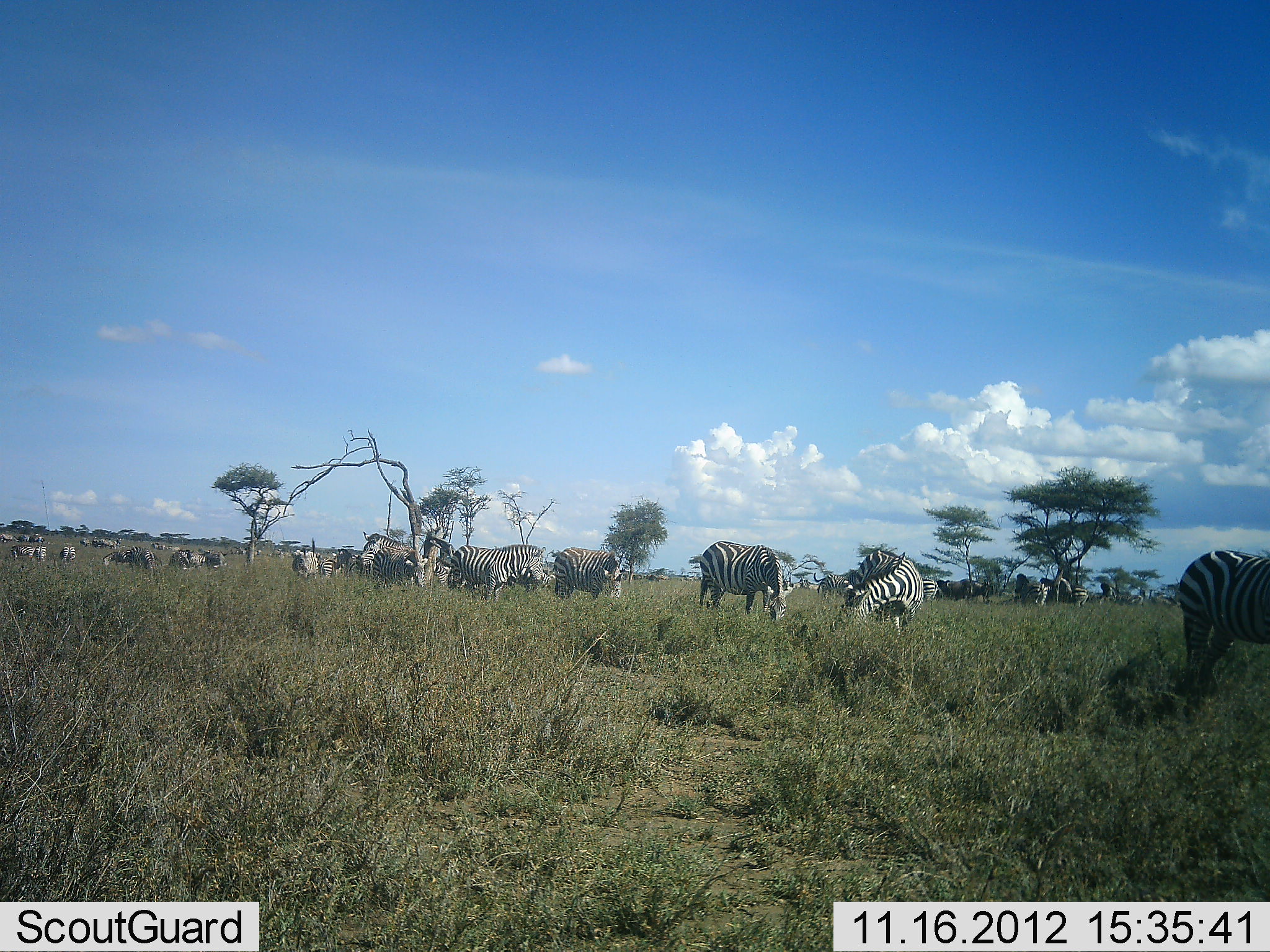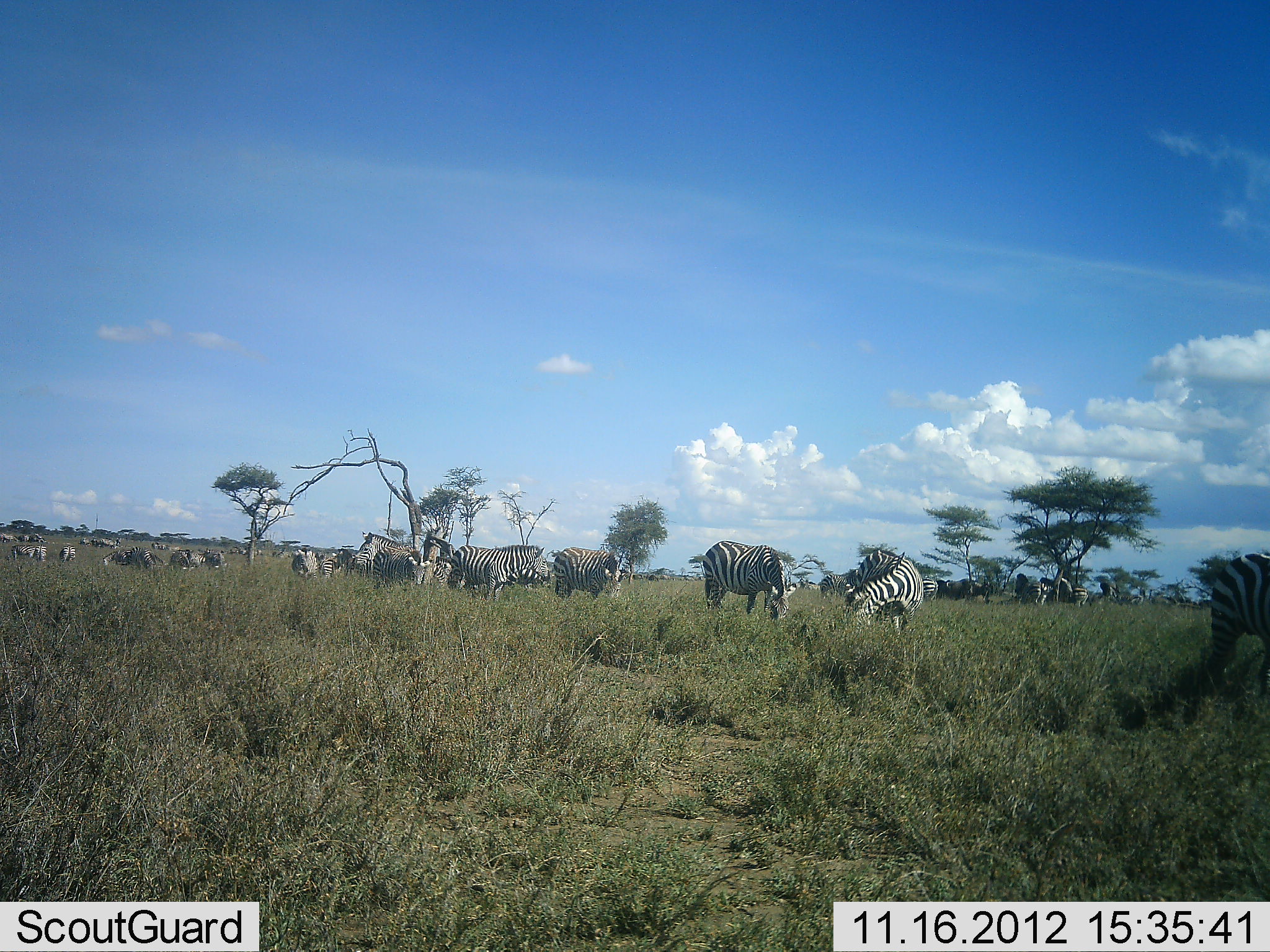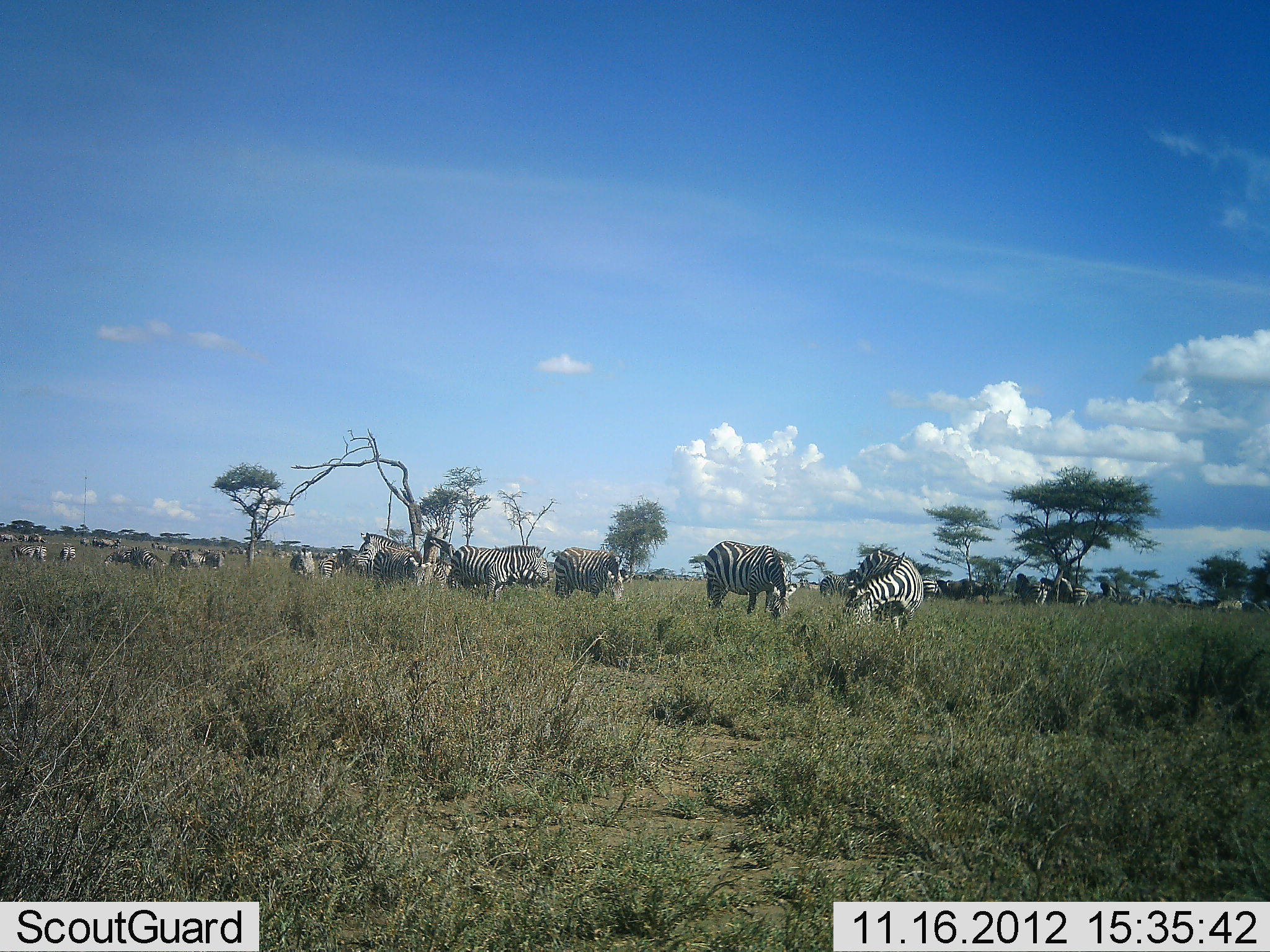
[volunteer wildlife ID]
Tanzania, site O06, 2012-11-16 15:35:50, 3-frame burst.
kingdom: Animalia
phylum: Chordata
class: Mammalia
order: Perissodactyla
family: Equidae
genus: Equus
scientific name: Equus quagga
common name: plains zebra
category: zebra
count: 11-50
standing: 67%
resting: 17%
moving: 50%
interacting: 8%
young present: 0%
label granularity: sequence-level